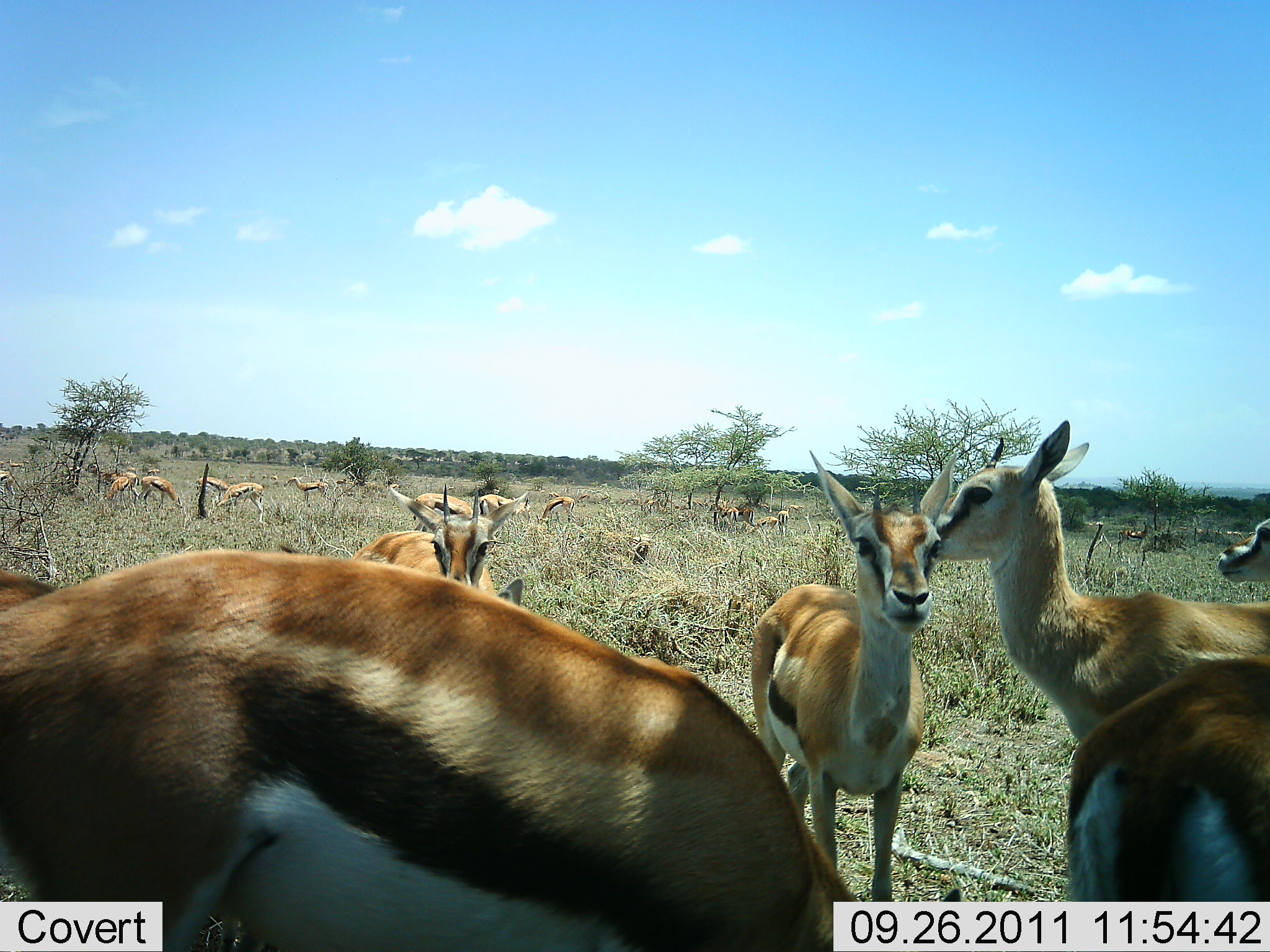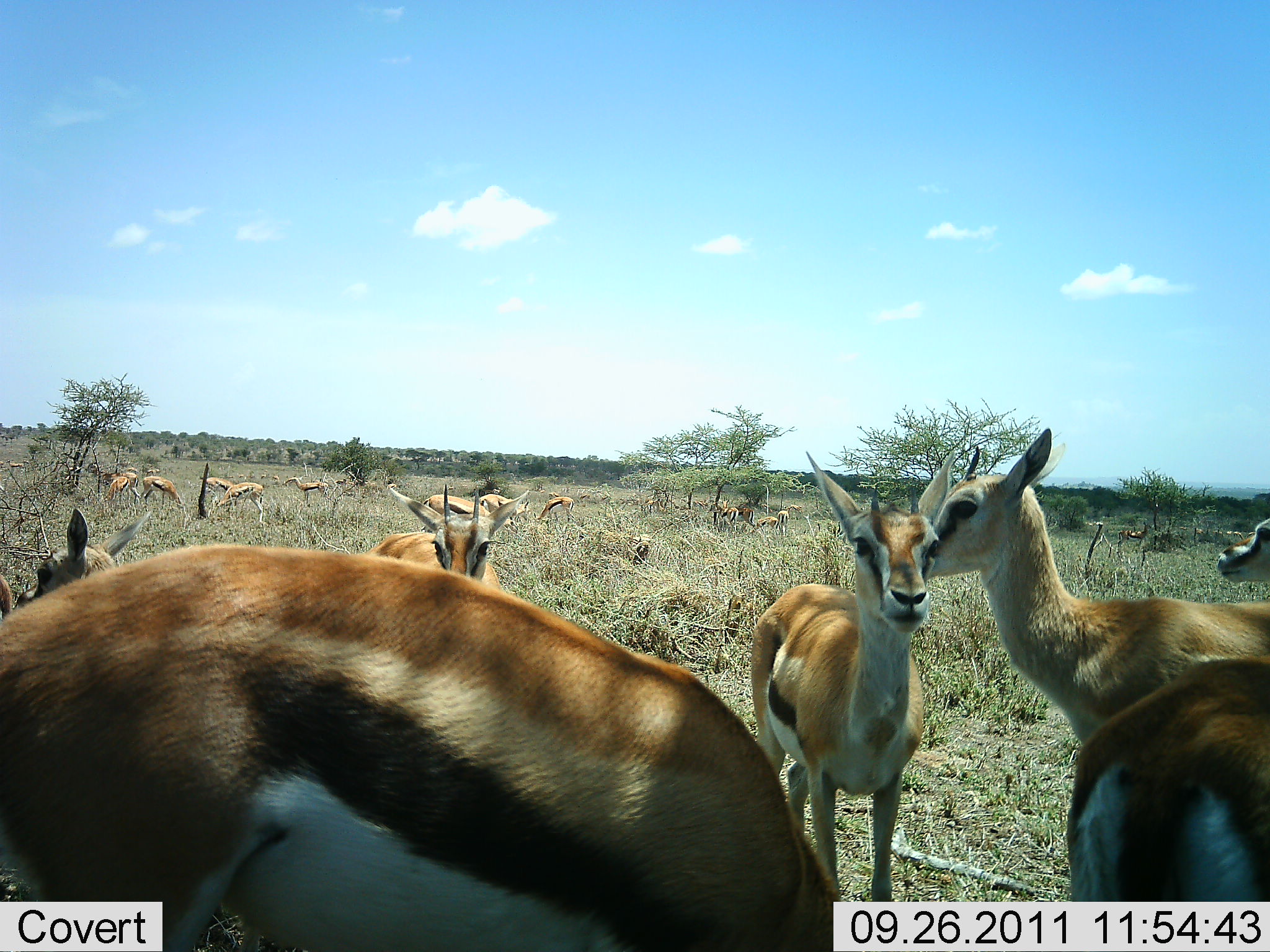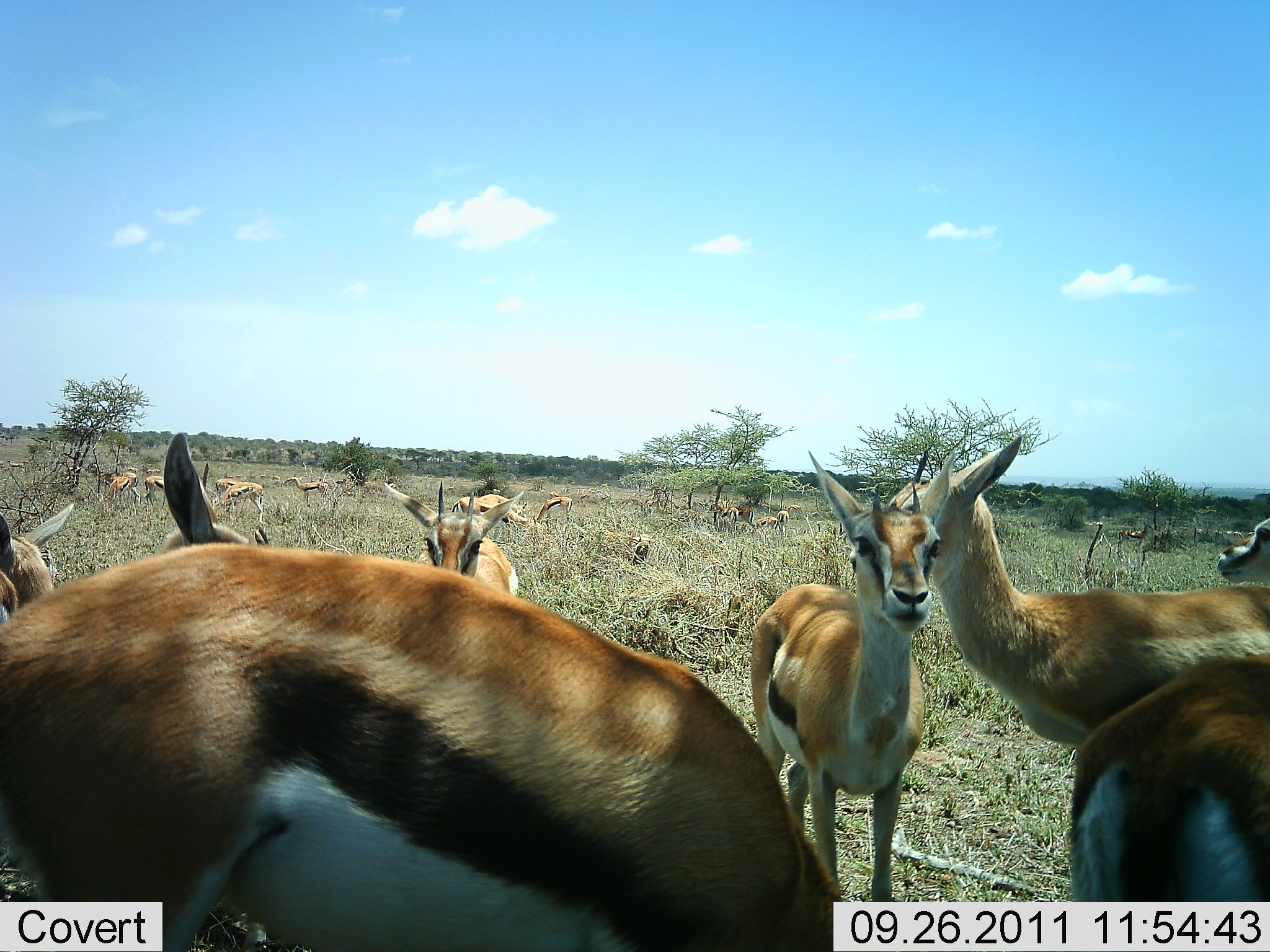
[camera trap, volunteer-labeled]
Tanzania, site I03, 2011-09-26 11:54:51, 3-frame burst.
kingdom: Animalia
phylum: Chordata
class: Mammalia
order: Artiodactyla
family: Bovidae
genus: Eudorcas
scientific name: Eudorcas thomsonii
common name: thomson's gazelle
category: gazellethomsons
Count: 11-50.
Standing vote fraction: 82%.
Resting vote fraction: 9%.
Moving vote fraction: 9%.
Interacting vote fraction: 36%.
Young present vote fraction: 0%.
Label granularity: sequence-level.